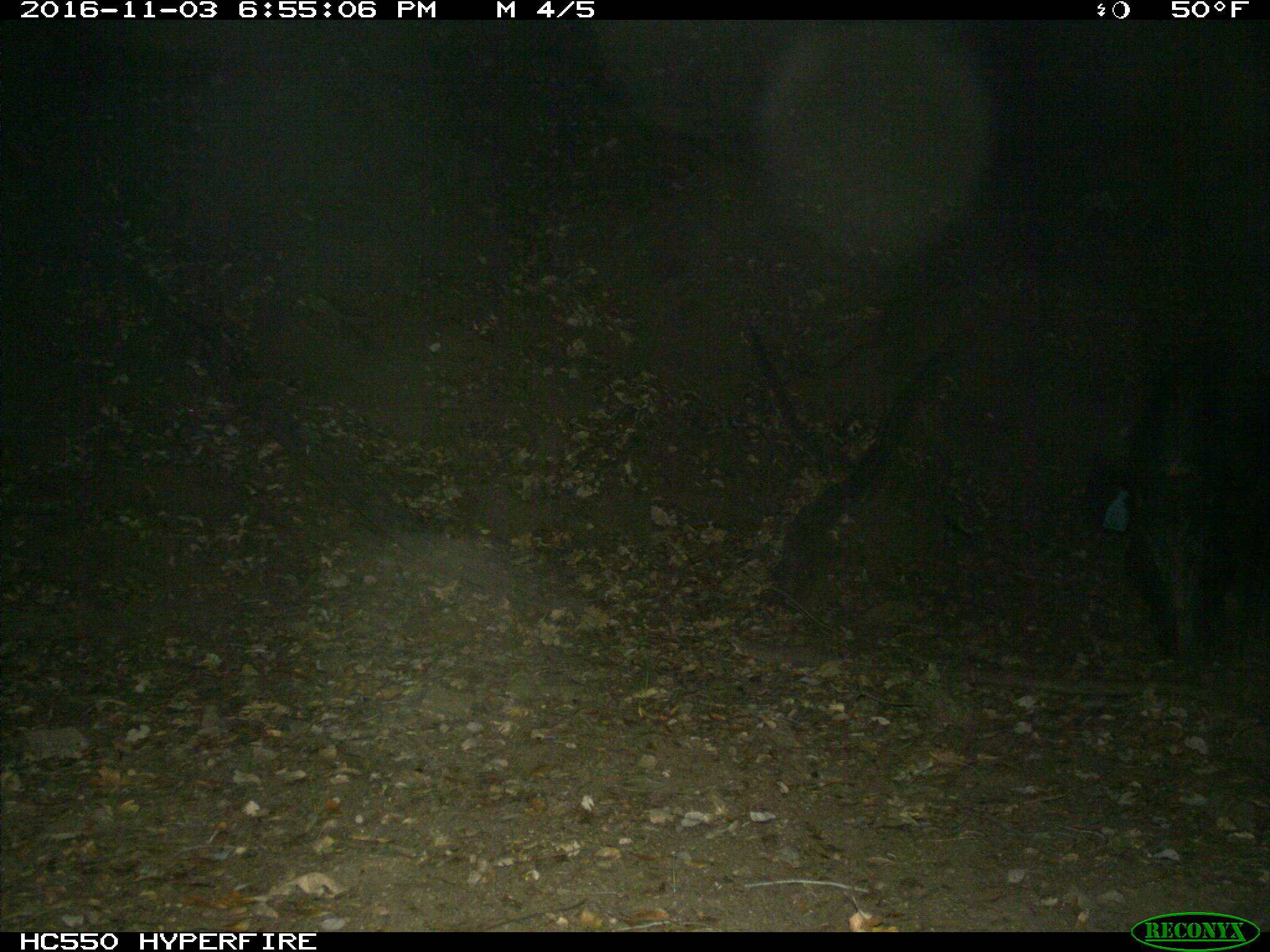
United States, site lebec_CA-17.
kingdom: Animalia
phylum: Chordata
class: Mammalia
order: Artiodactyla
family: Suidae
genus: Sus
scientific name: Sus scrofa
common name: wild boar